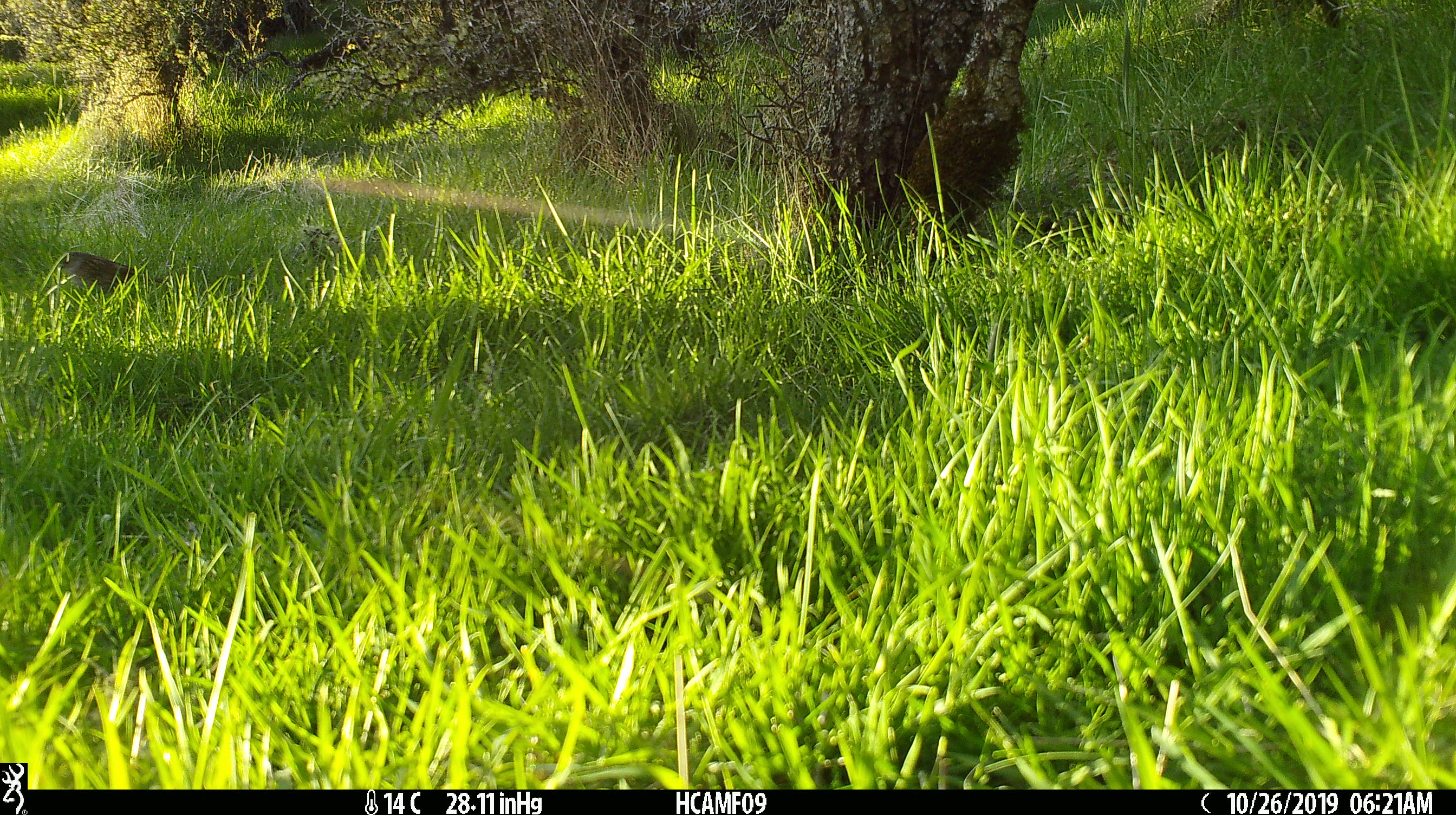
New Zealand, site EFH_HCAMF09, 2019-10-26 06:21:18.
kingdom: Animalia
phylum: Chordata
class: Aves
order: Passeriformes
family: Prunellidae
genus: Prunella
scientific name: Prunella modularis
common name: dunnock